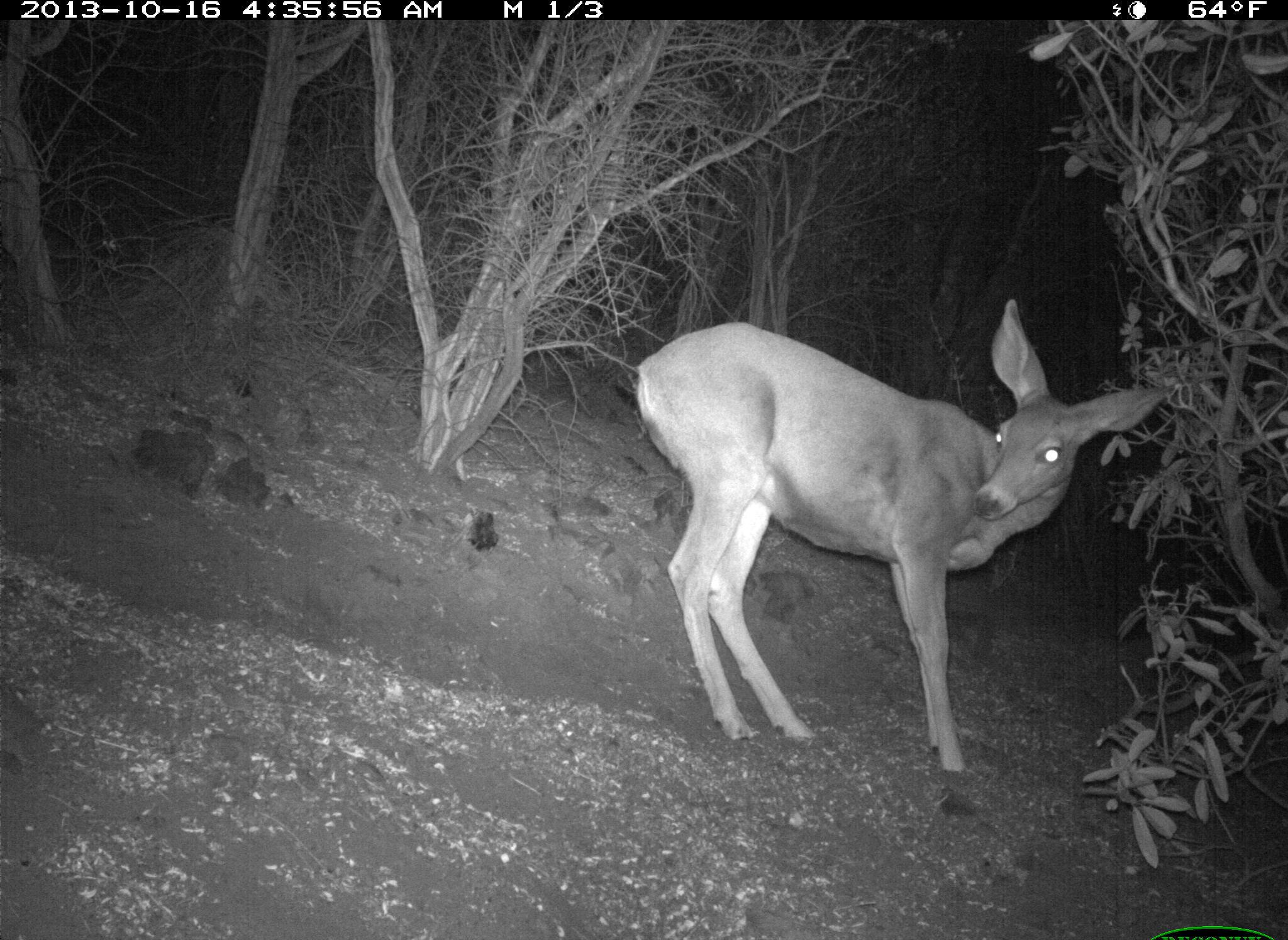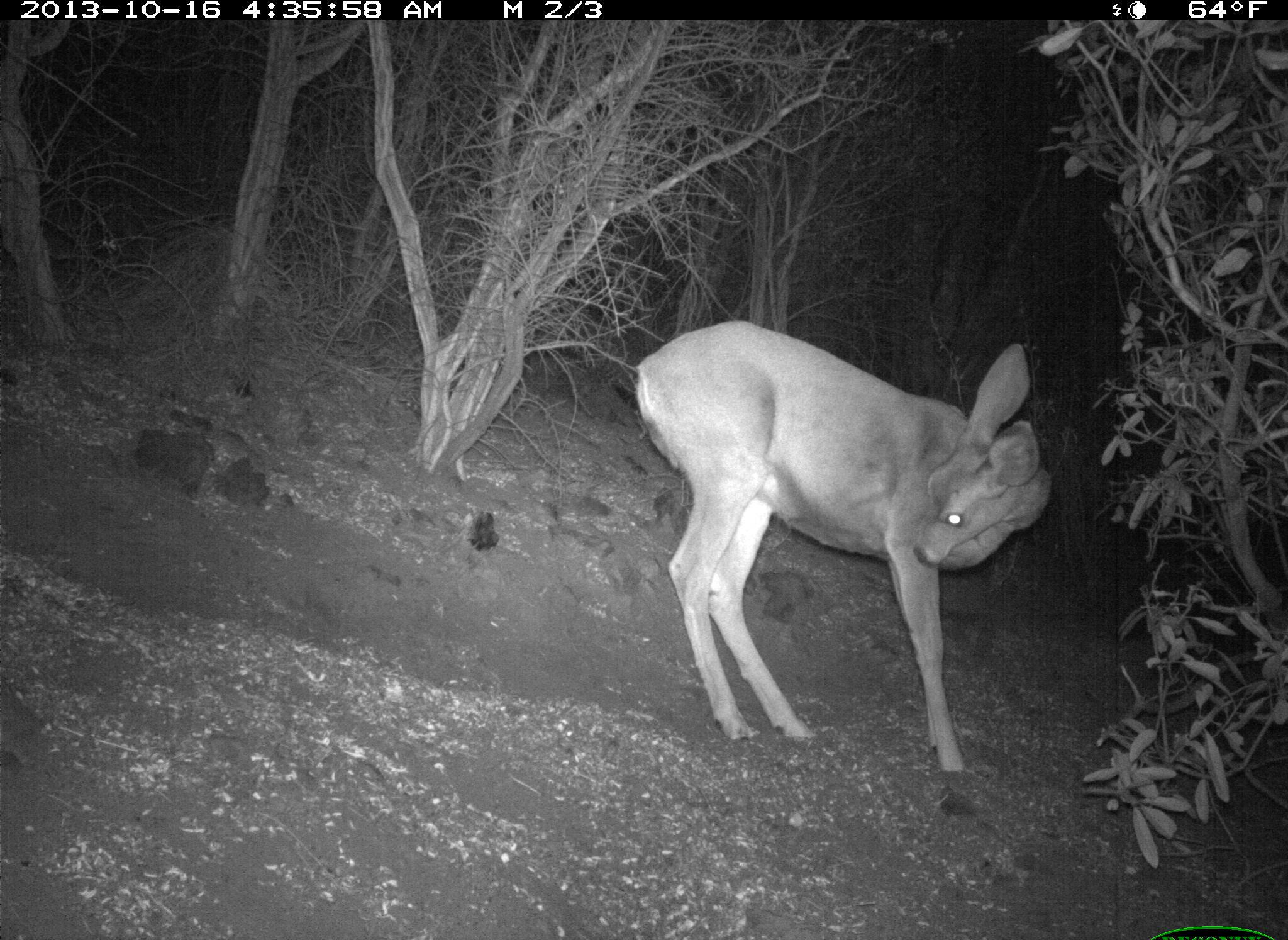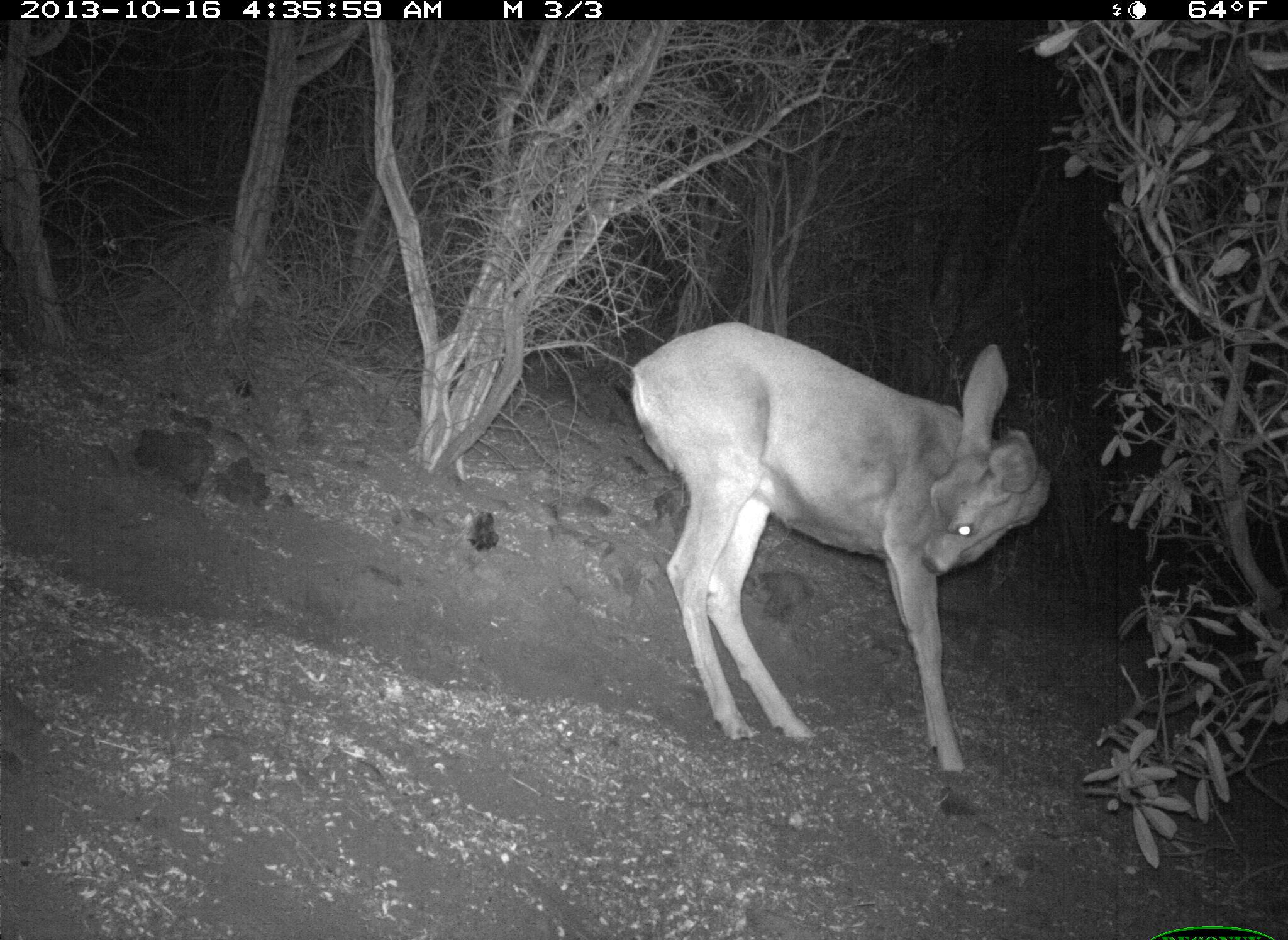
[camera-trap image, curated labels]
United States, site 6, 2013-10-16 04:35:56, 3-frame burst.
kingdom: Animalia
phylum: Chordata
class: Mammalia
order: Artiodactyla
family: Cervidae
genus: Odocoileus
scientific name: Odocoileus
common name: deer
Deer (Odocoileus).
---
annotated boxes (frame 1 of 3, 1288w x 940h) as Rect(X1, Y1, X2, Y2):
deer: Rect(633, 300, 1172, 786)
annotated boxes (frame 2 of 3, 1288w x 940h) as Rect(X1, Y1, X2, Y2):
deer: Rect(631, 320, 1054, 789)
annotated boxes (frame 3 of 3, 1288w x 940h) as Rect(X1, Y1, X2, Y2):
deer: Rect(627, 321, 1054, 788)